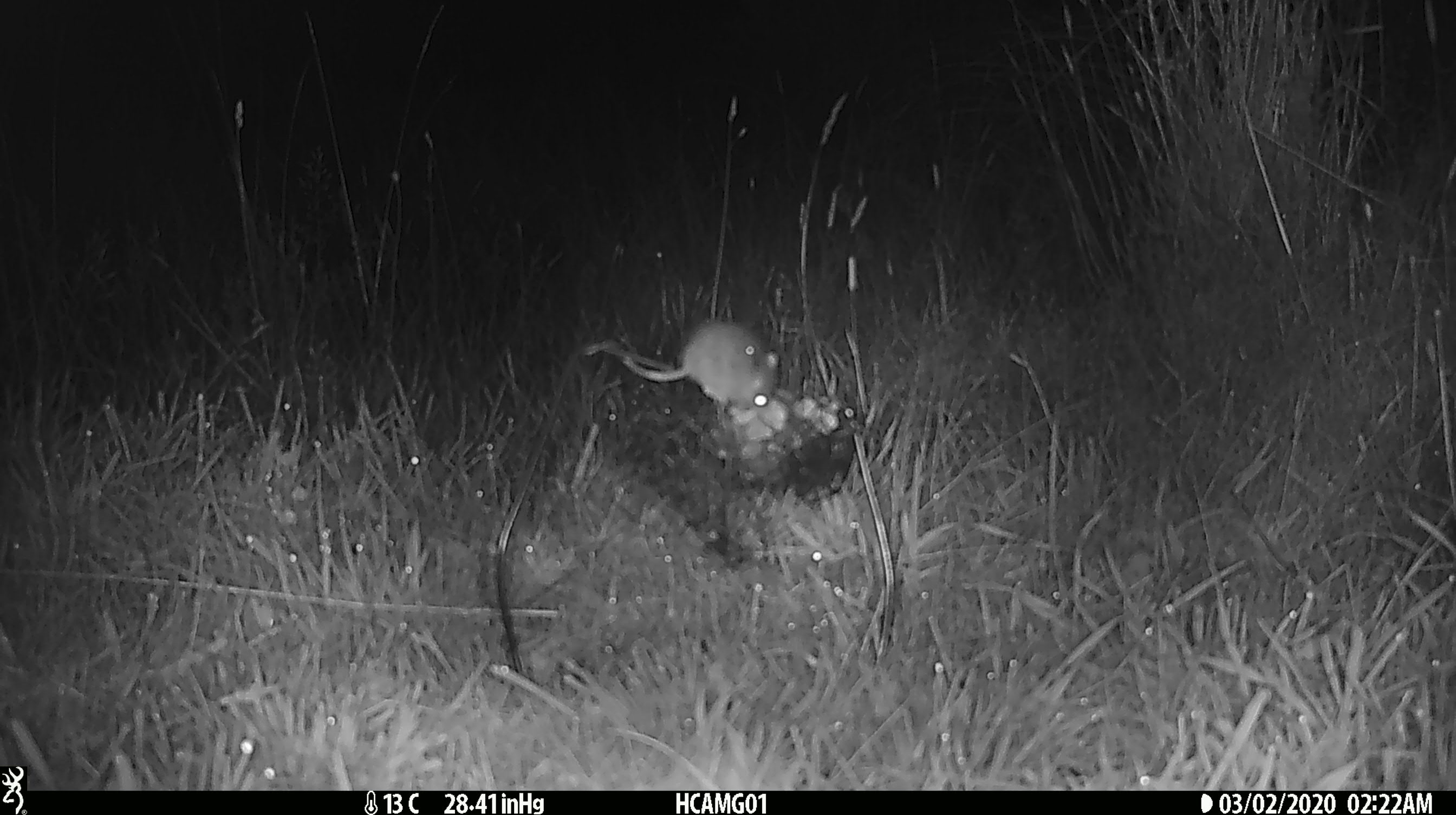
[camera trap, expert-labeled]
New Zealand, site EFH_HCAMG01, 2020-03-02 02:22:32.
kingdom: Animalia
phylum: Chordata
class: Mammalia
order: Rodentia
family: Muridae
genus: Mus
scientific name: Mus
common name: mouse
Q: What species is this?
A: Mouse (Mus).